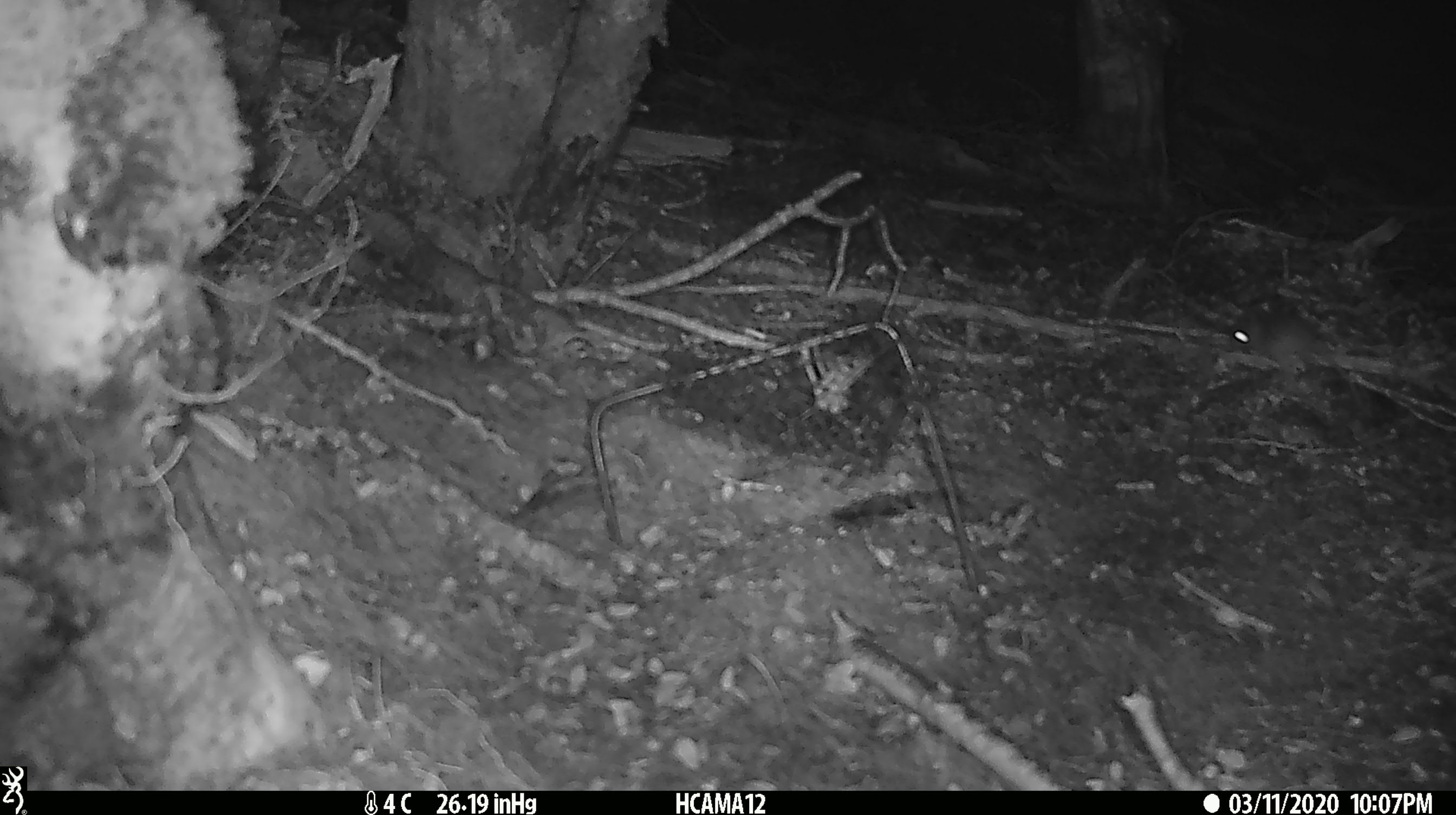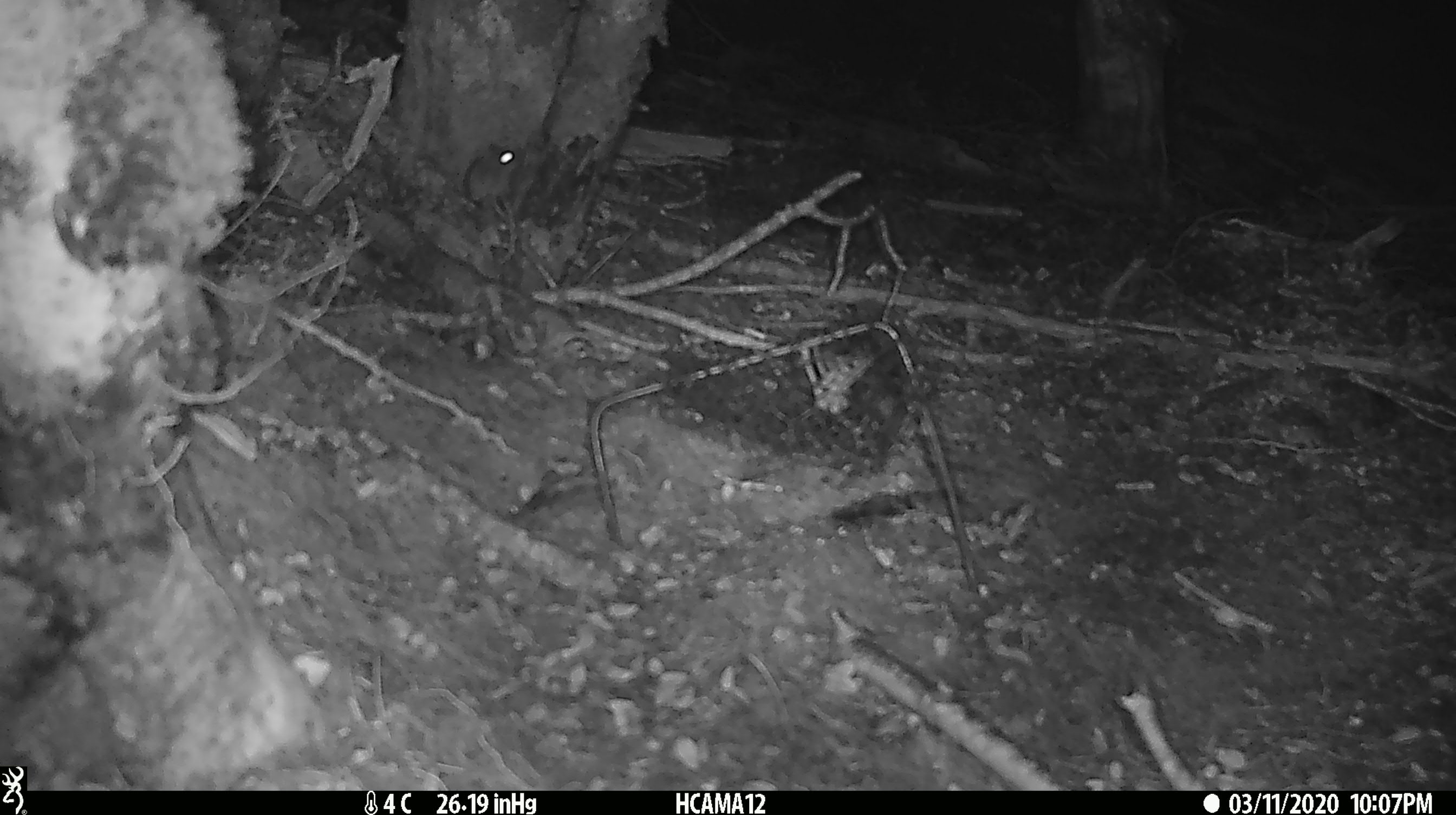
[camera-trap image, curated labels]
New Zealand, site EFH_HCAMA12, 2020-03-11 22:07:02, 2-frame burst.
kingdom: Animalia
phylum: Chordata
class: Mammalia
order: Rodentia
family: Muridae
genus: Mus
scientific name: Mus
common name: mouse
Mouse (Mus).